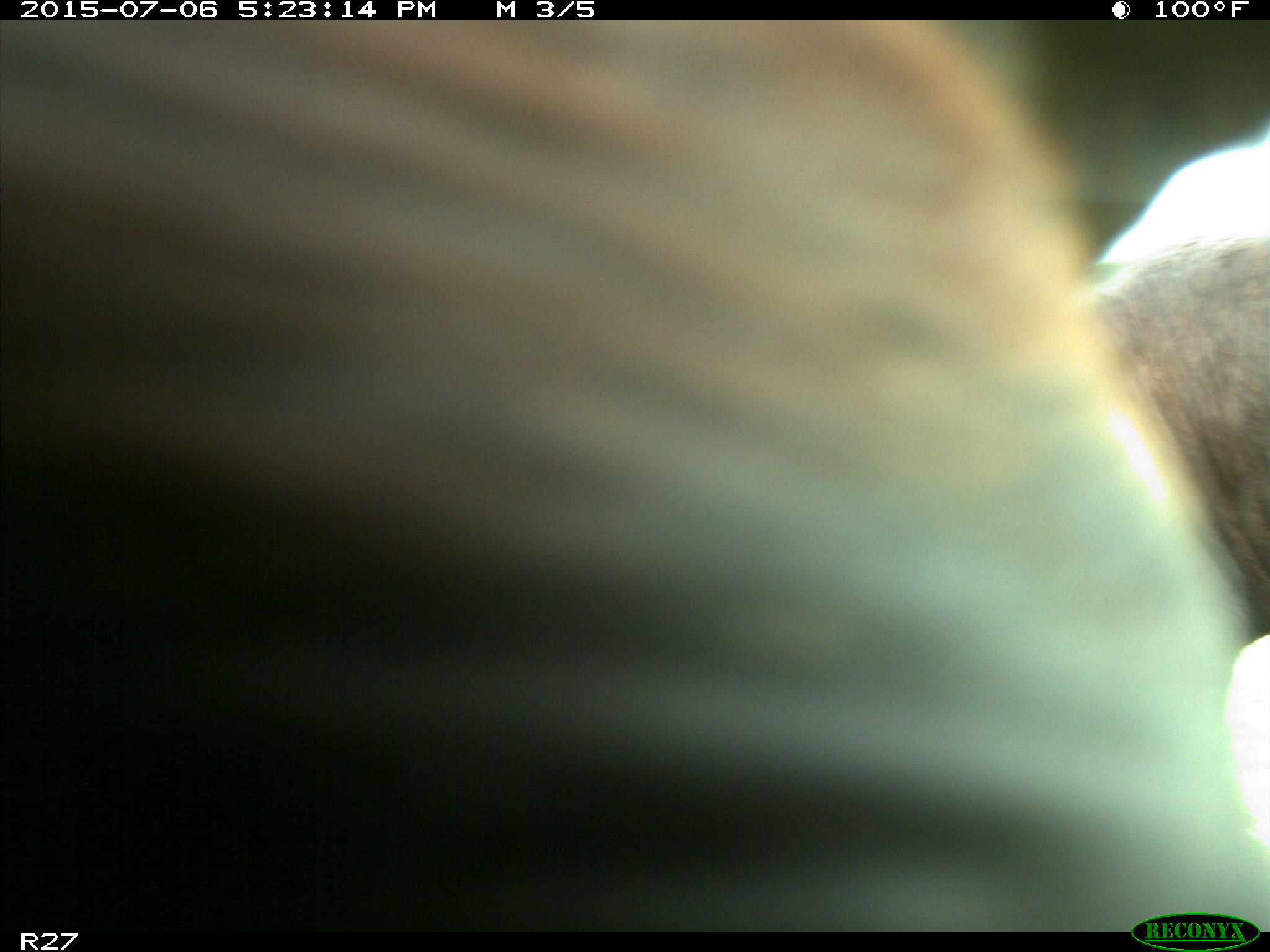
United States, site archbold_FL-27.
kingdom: Animalia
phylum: Chordata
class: Mammalia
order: Artiodactyla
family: Bovidae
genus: Bos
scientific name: Bos taurus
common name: domestic cow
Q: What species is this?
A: Bos taurus (domestic cow).